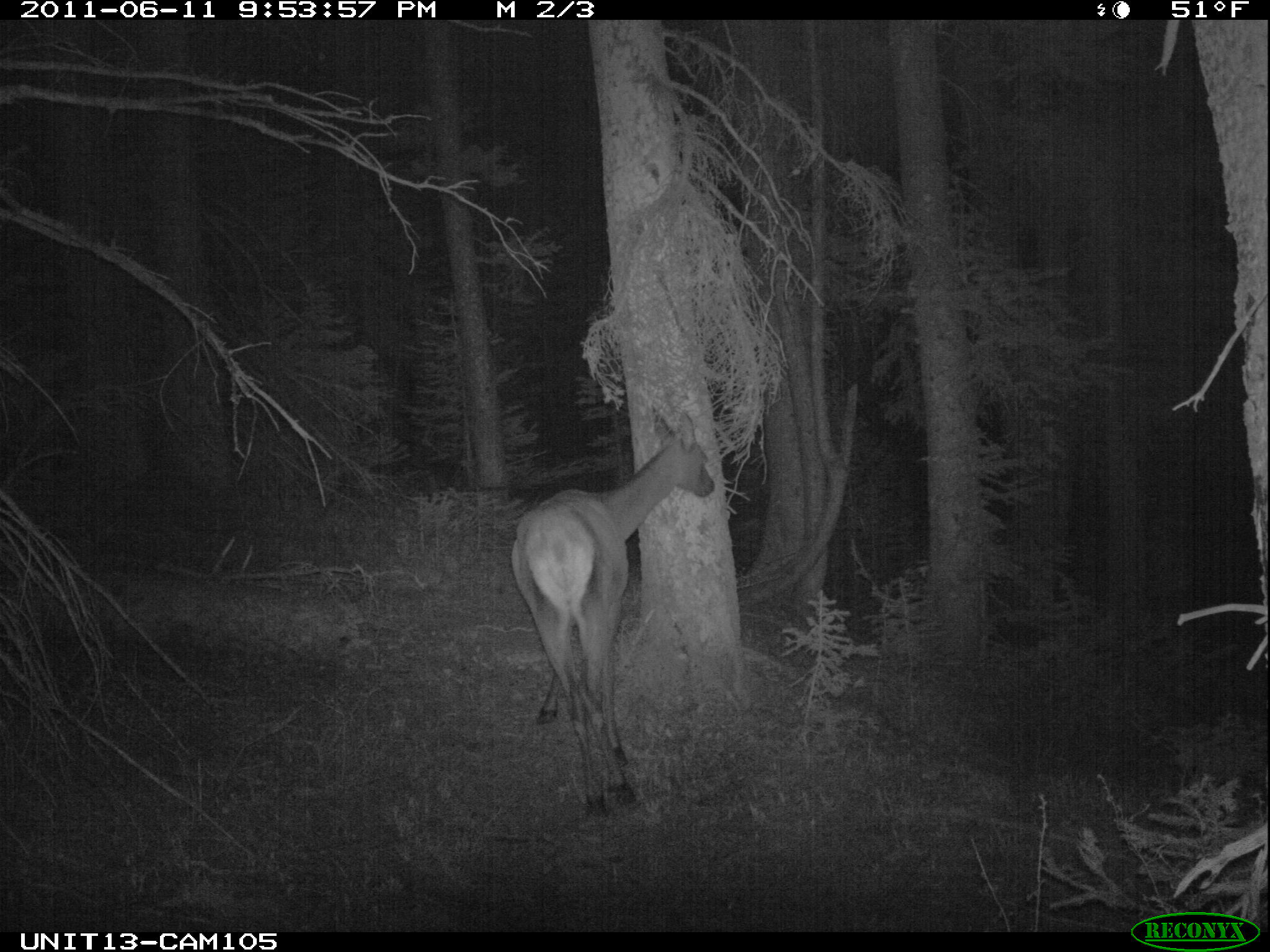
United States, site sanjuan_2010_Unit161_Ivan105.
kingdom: Animalia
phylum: Chordata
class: Mammalia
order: Artiodactyla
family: Cervidae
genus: Cervus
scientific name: Cervus elaphus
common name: red deer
Cervus elaphus (red deer).